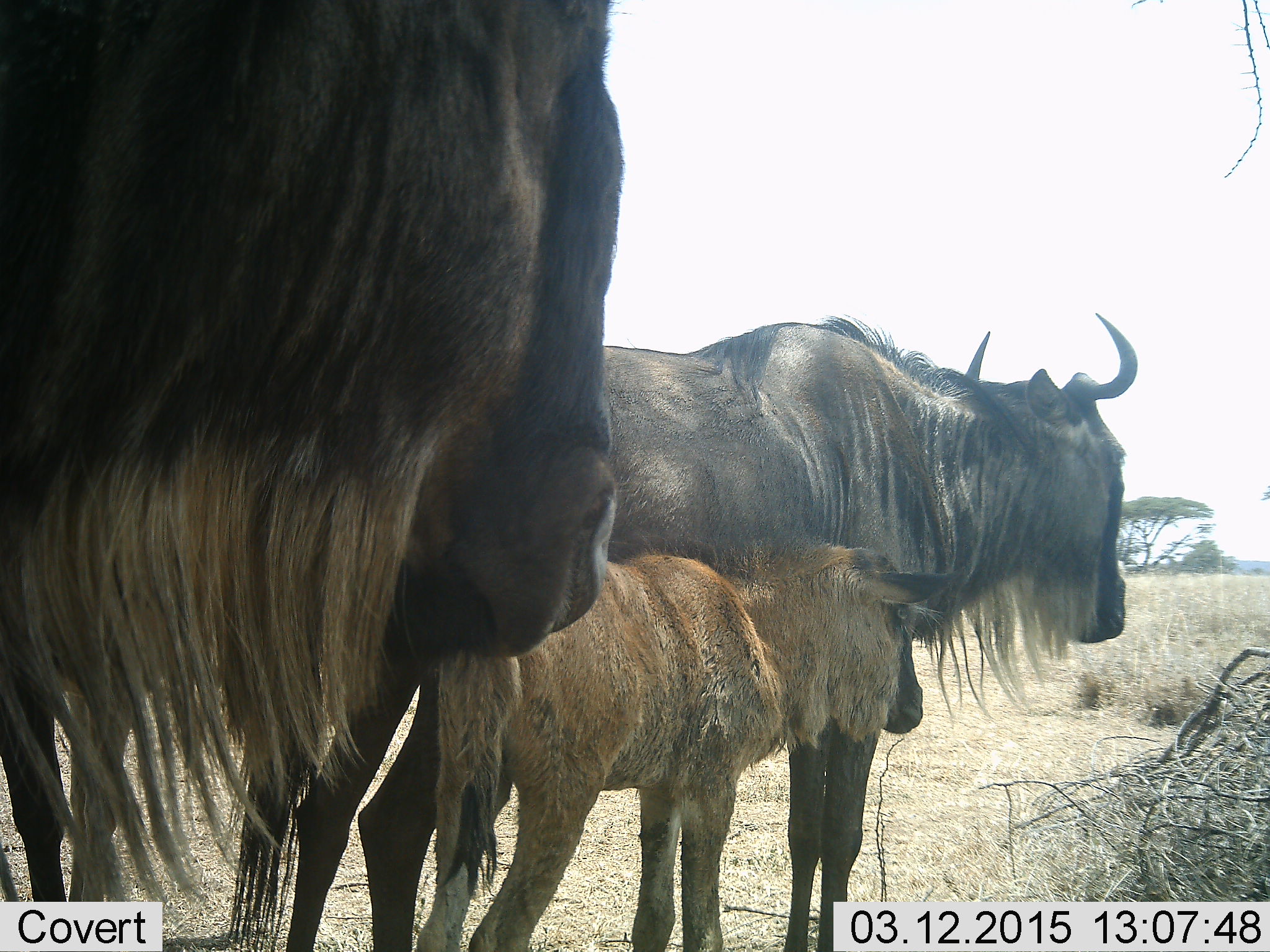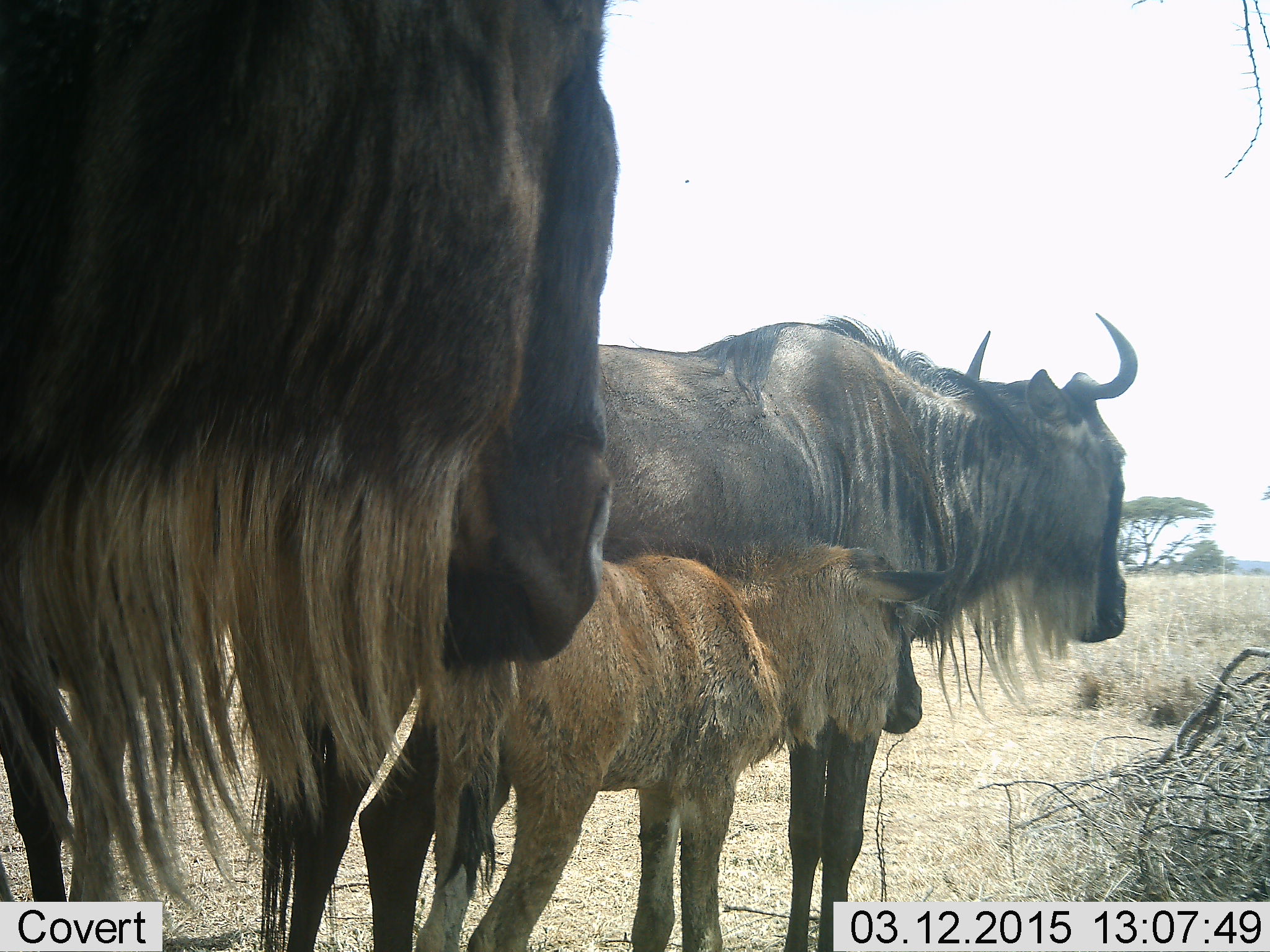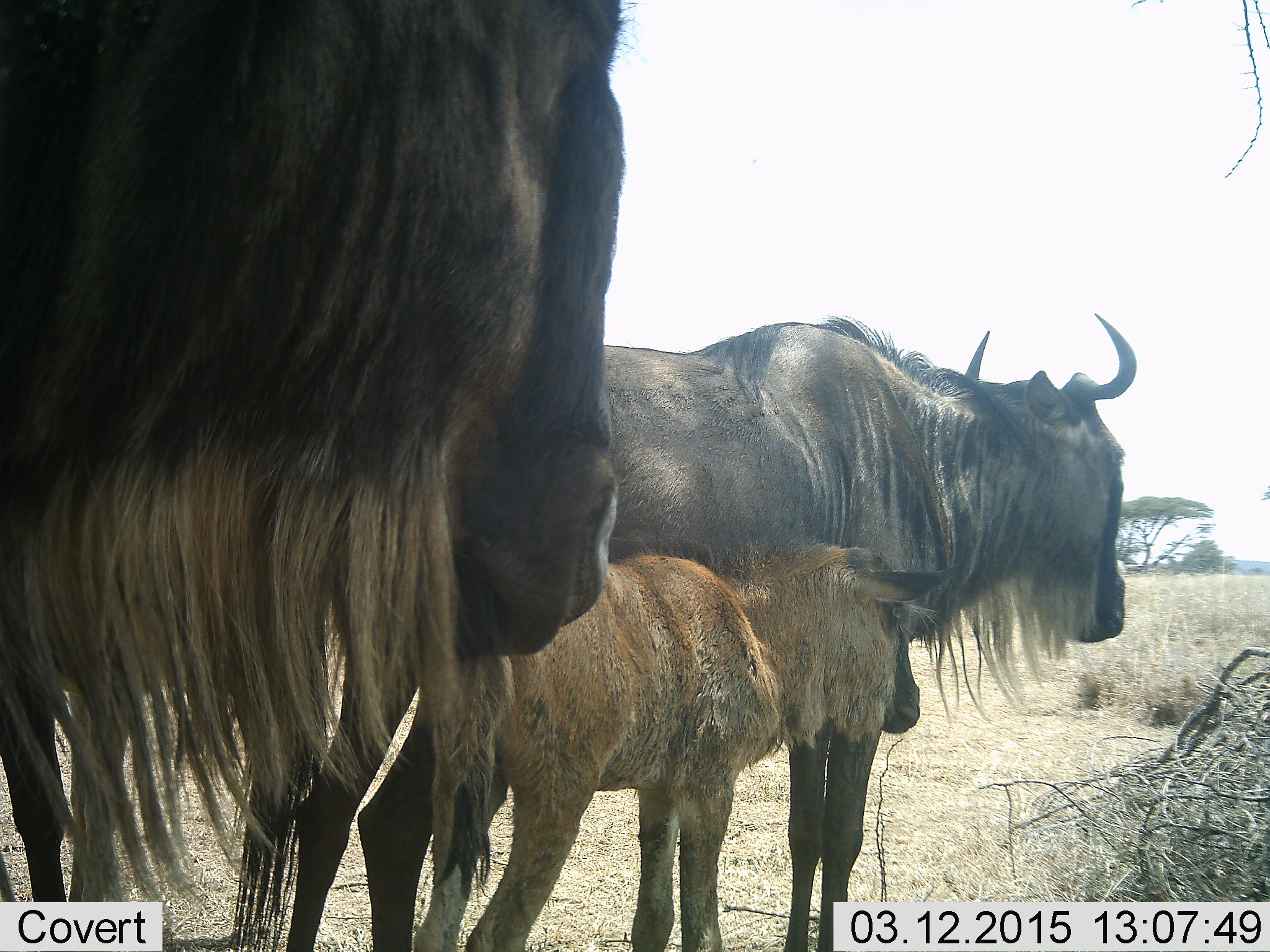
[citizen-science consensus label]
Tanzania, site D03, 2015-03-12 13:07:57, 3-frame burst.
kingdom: Animalia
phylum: Chordata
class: Mammalia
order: Artiodactyla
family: Bovidae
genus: Connochaetes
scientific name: Connochaetes taurinus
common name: blue wildebeest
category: wildebeest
Wildebeest (blue wildebeest) (Connochaetes taurinus), count 3. Behavior (volunteer vote fractions): standing 90%, resting 0%, moving 0%, interacting 20%. Young present (vote fraction): 100%. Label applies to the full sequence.